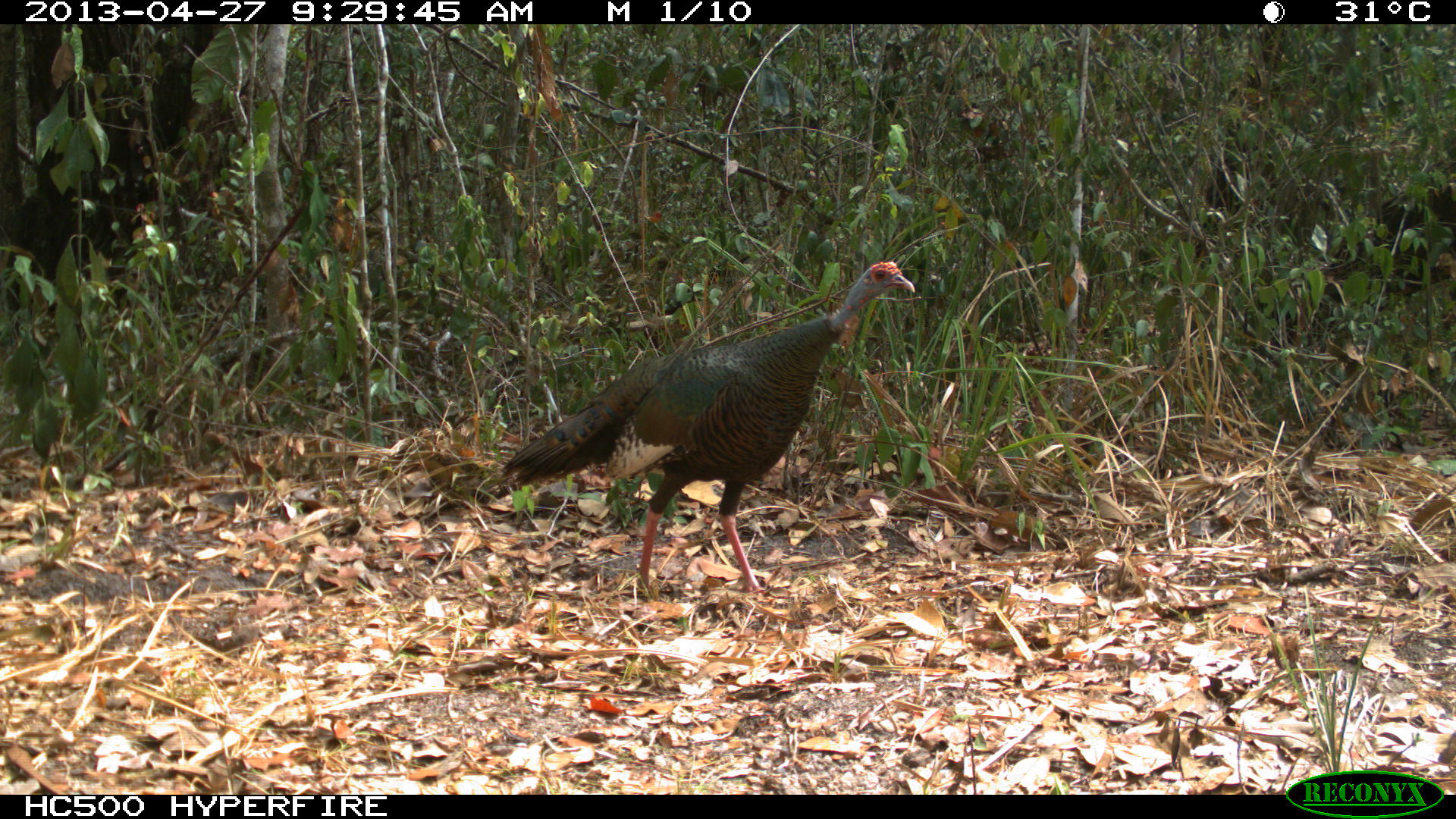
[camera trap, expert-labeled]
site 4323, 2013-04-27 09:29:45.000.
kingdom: Animalia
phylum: Chordata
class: Aves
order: Galliformes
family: Phasianidae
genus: Meleagris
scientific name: Meleagris ocellata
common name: ocellated turkey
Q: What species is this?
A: Meleagris ocellata (ocellated turkey).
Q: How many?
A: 1.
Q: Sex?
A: Female.